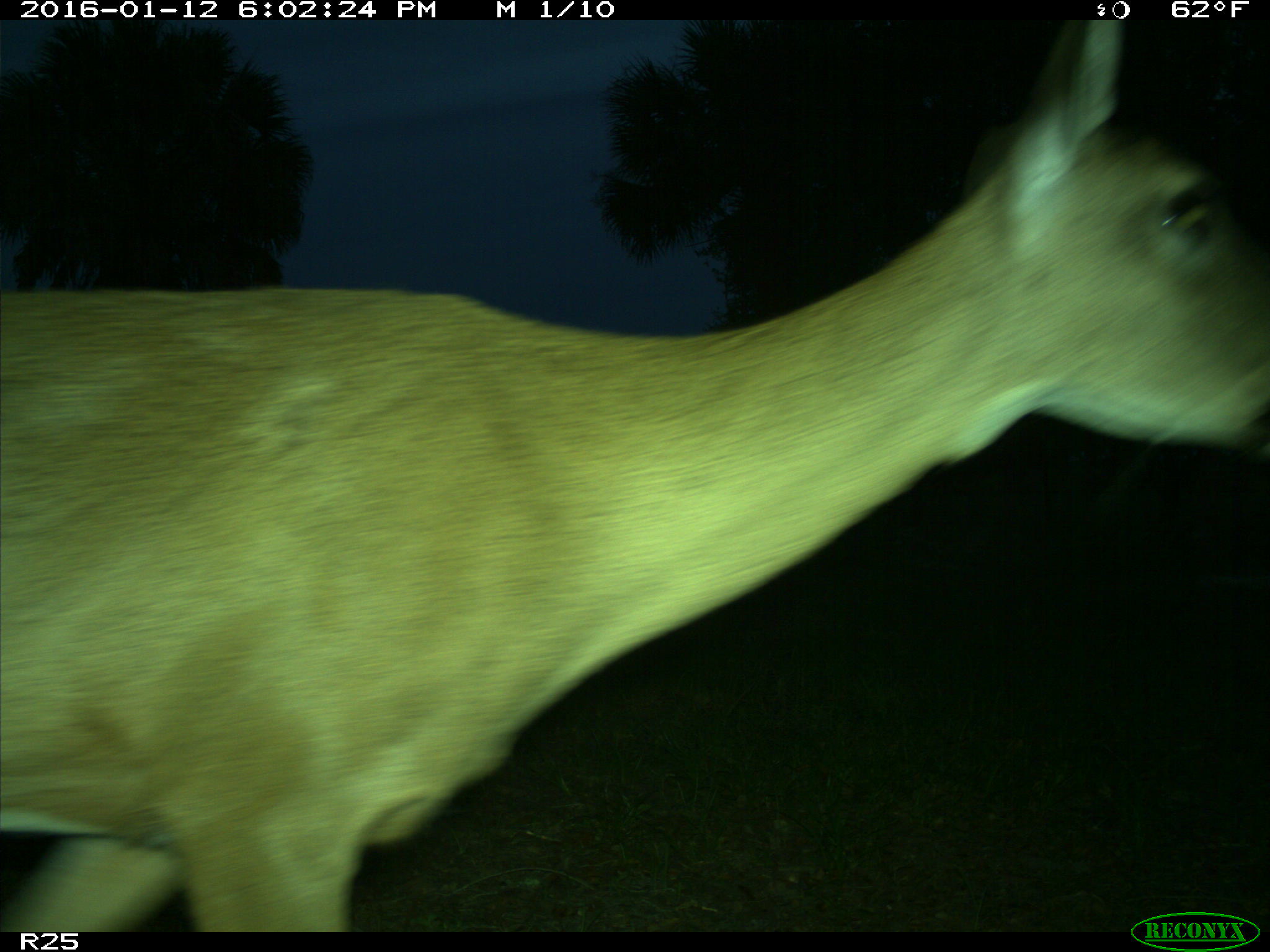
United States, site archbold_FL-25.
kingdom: Animalia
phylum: Chordata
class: Mammalia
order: Artiodactyla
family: Cervidae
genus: Odocoileus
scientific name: Odocoileus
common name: deer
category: unidentified deer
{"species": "unidentified deer (deer) (Odocoileus)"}